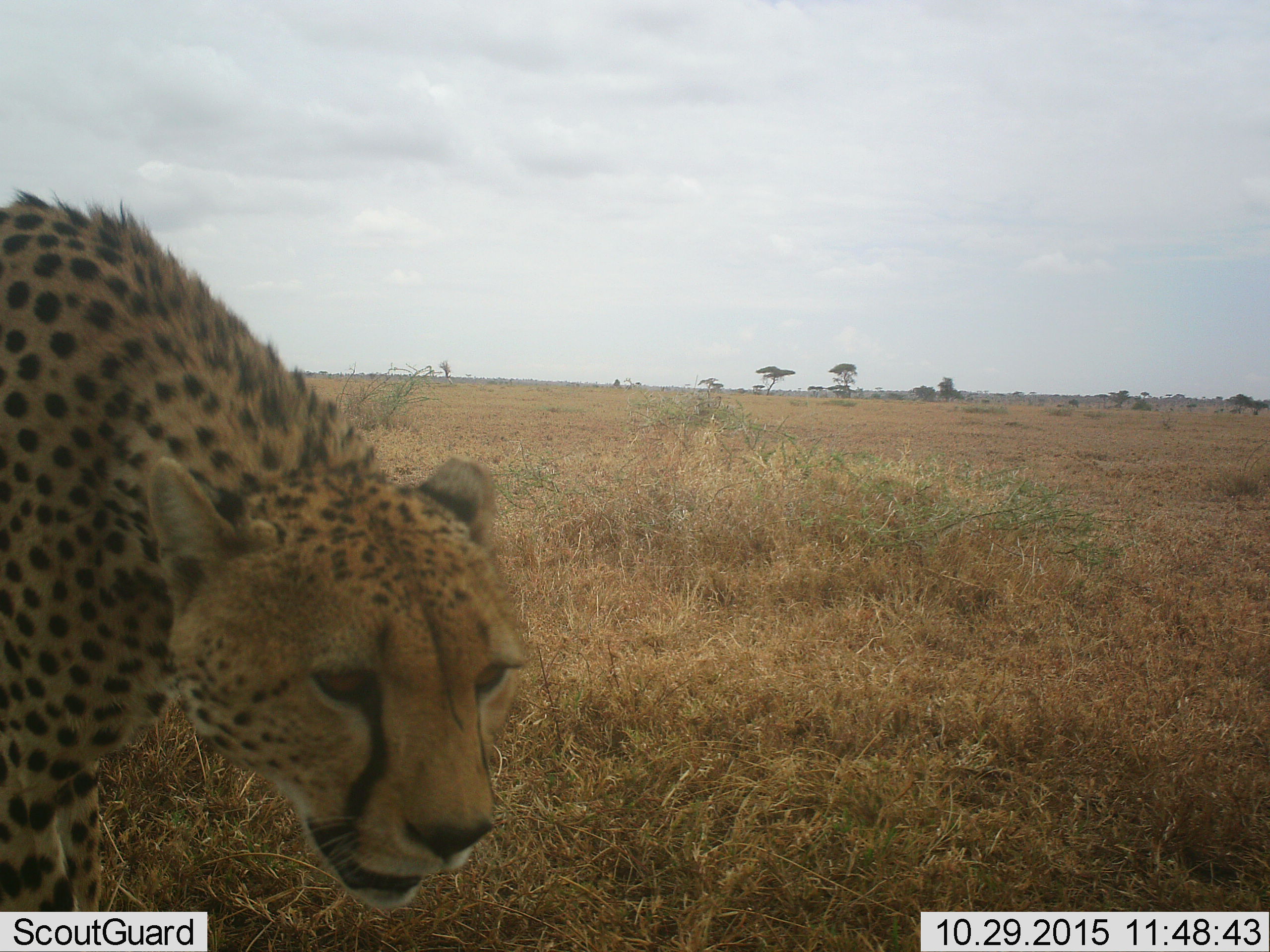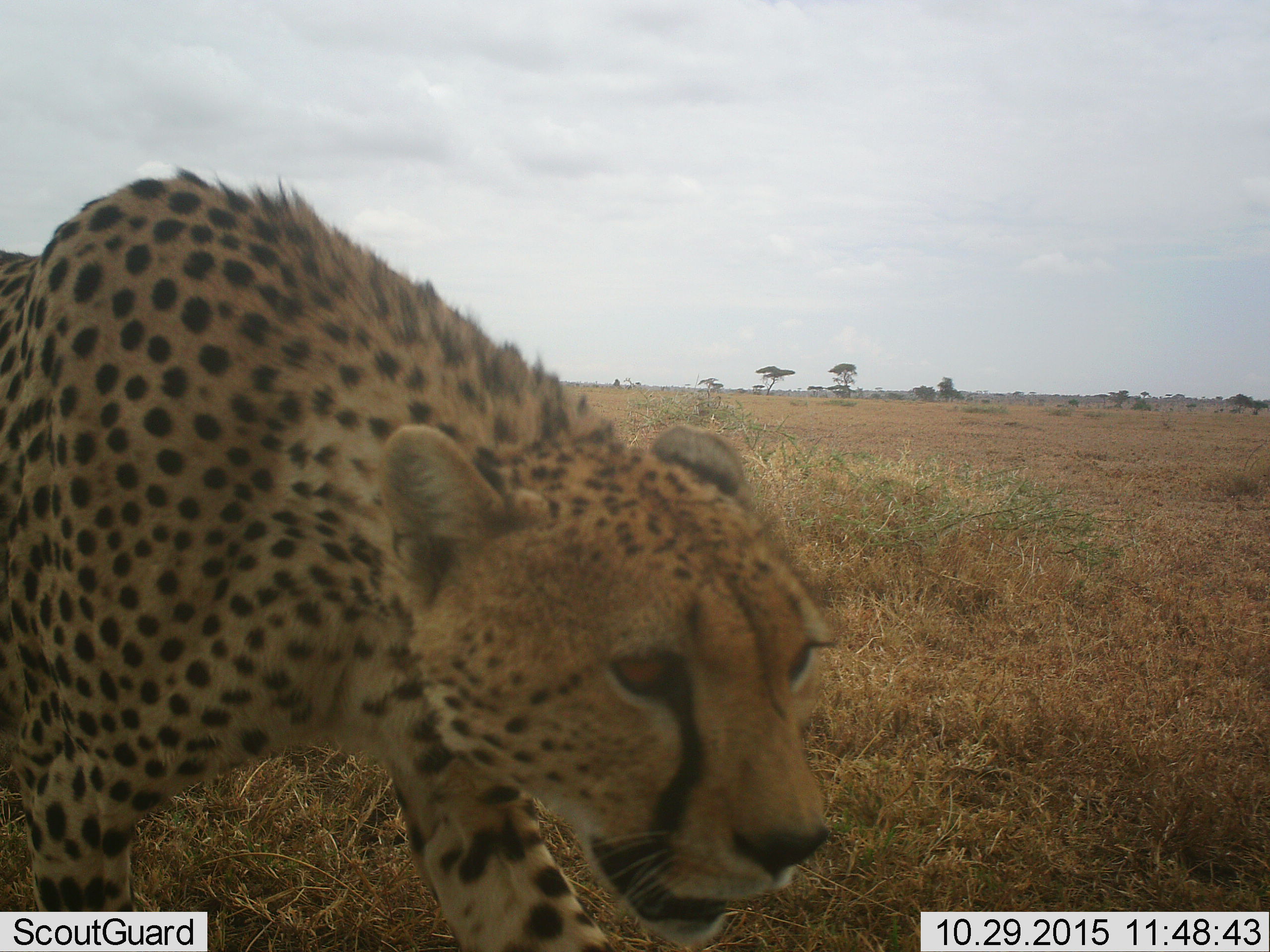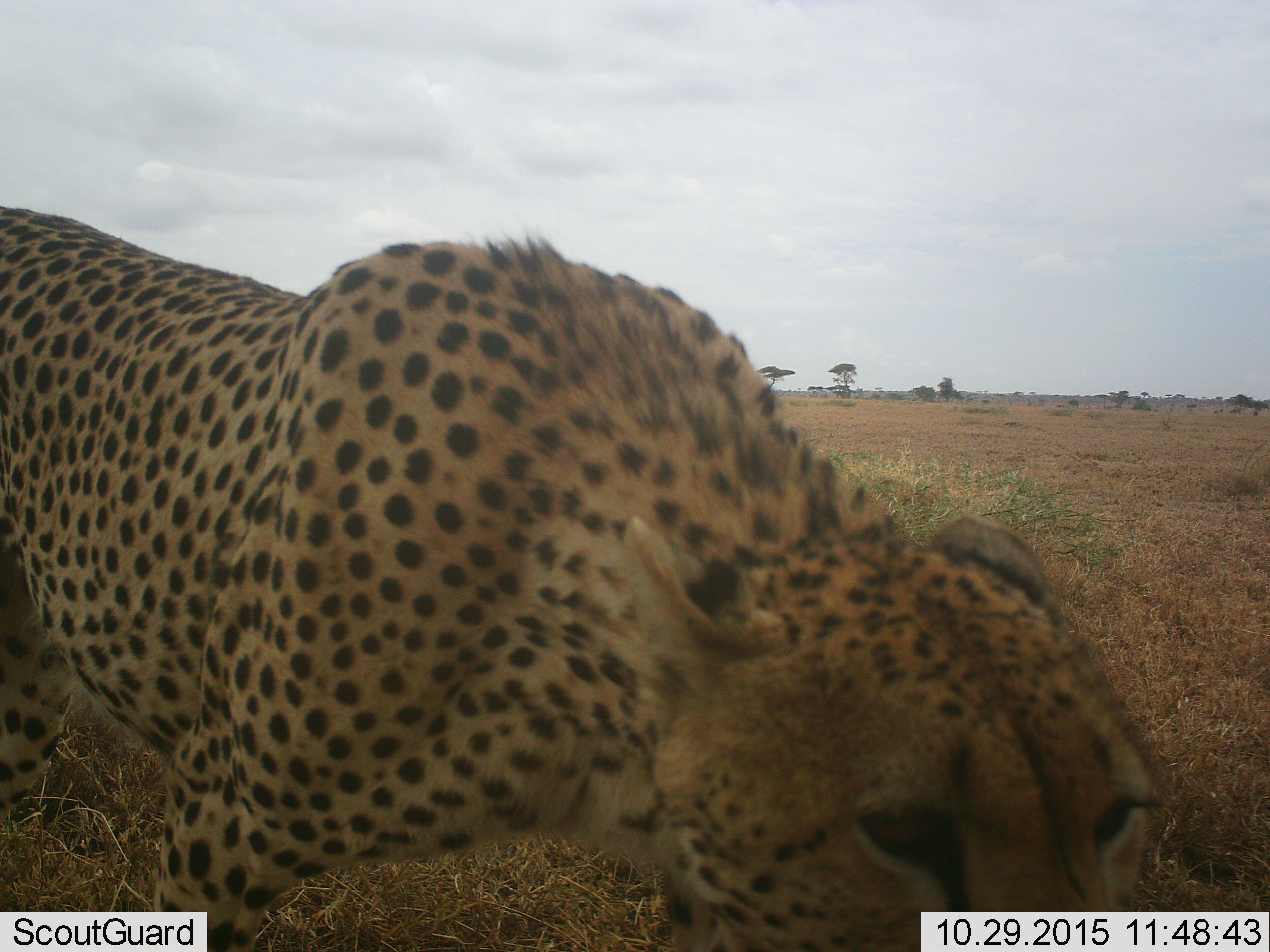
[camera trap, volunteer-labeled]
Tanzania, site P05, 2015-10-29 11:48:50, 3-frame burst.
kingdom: Animalia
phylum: Chordata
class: Mammalia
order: Carnivora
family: Felidae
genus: Acinonyx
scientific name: Acinonyx jubatus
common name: cheetah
Cheetah (Acinonyx jubatus), count 1. Behavior (volunteer vote fractions): standing 0%, resting 0%, moving 100%, interacting 0%. Young present (vote fraction): 0%. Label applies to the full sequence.